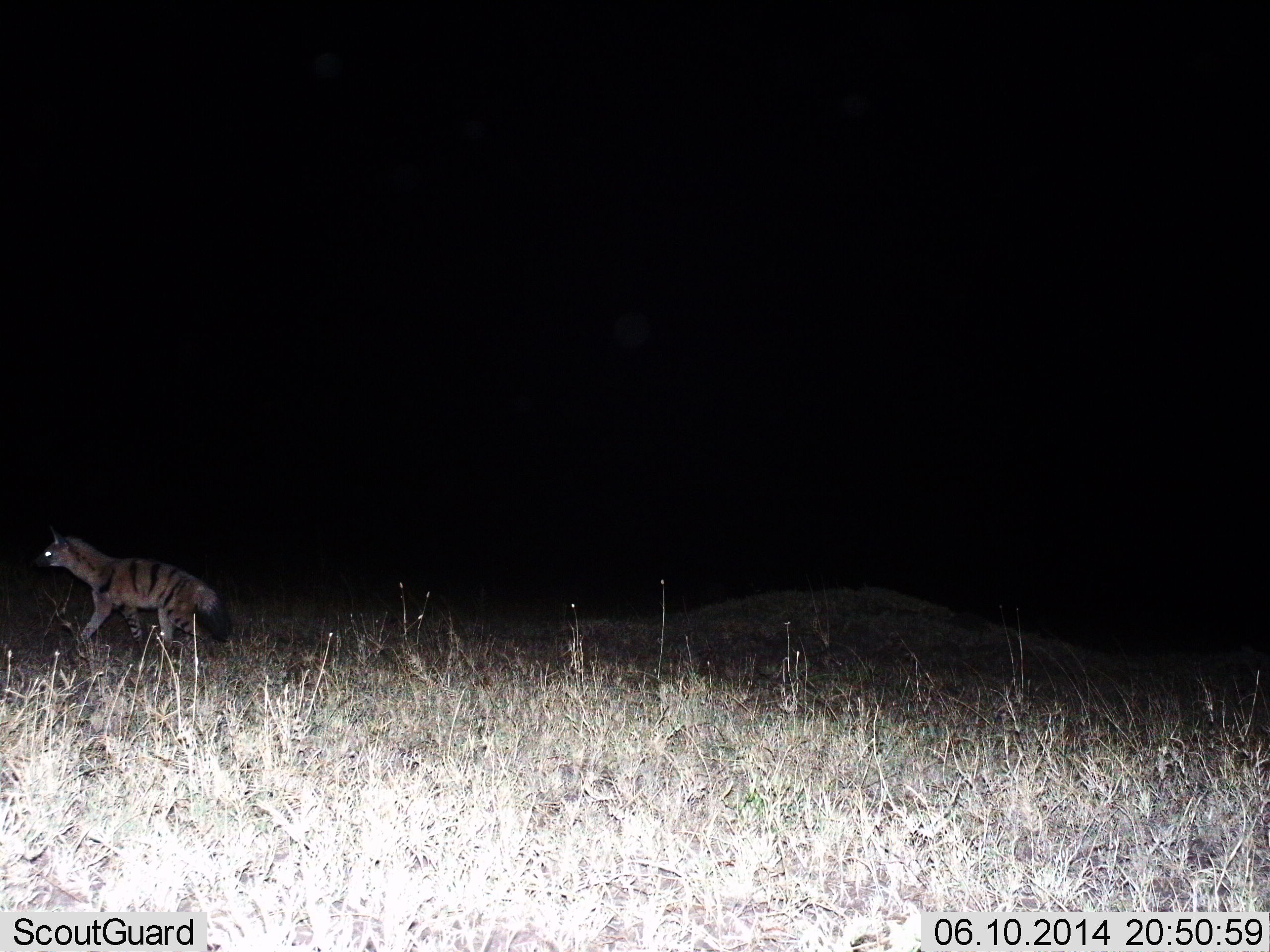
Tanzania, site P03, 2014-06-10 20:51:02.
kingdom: Animalia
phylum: Chordata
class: Mammalia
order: Carnivora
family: Hyaenidae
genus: Proteles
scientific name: Proteles cristatus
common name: aardwolf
Aardwolf (Proteles cristatus), count 1. Behavior (volunteer vote fractions): standing 0%, resting 0%, moving 100%, interacting 0%. Young present (vote fraction): 0%. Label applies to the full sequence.